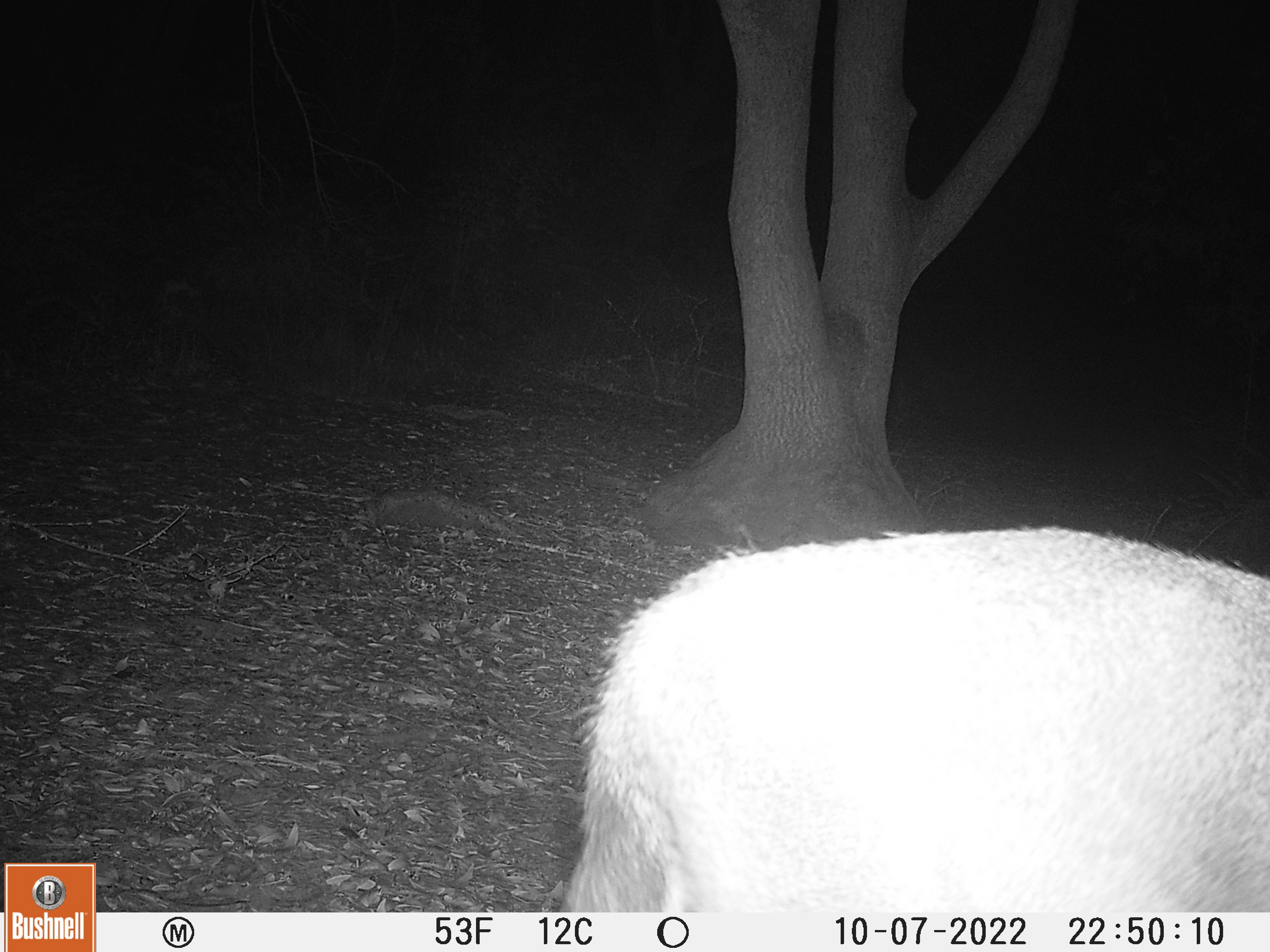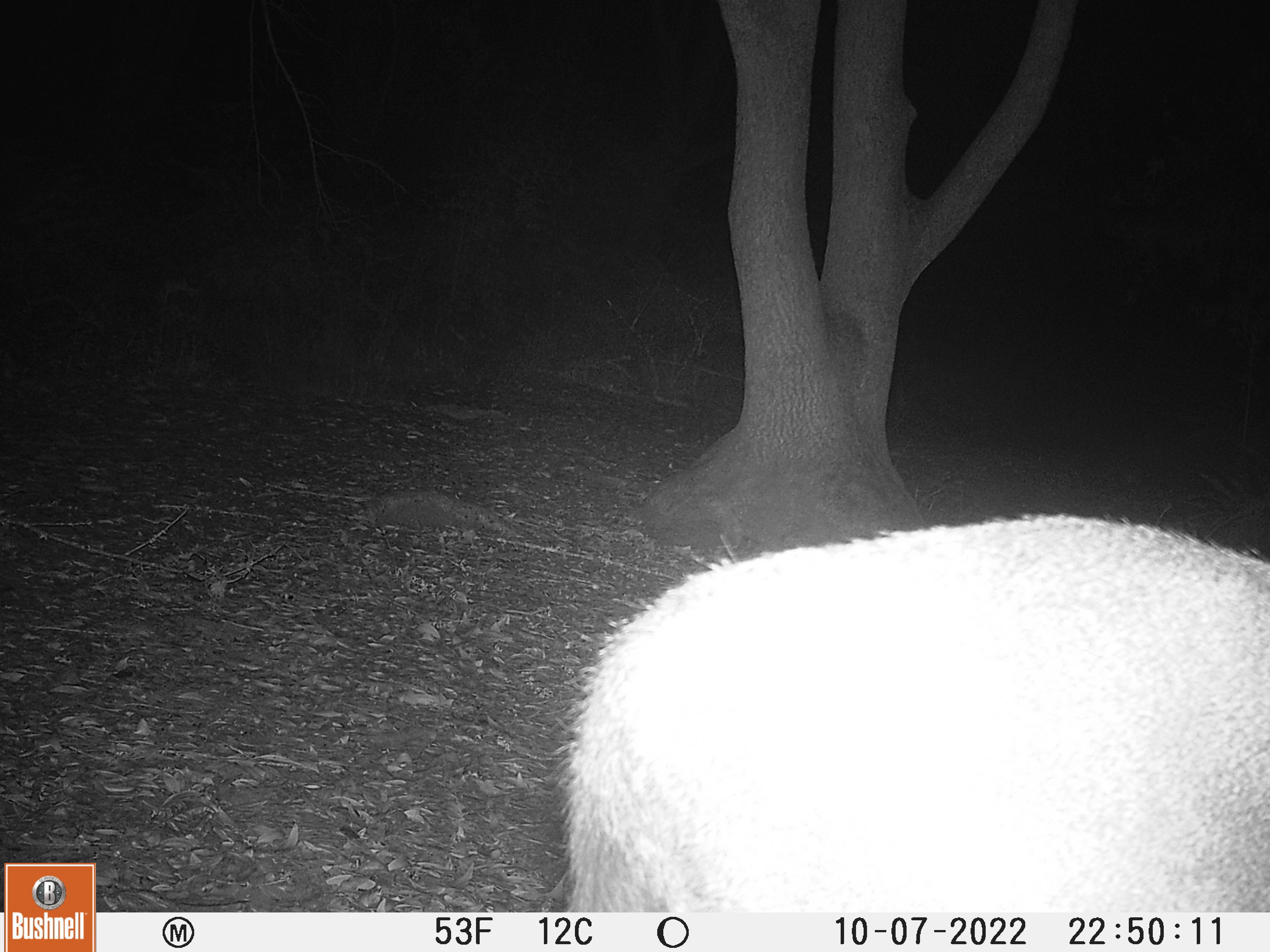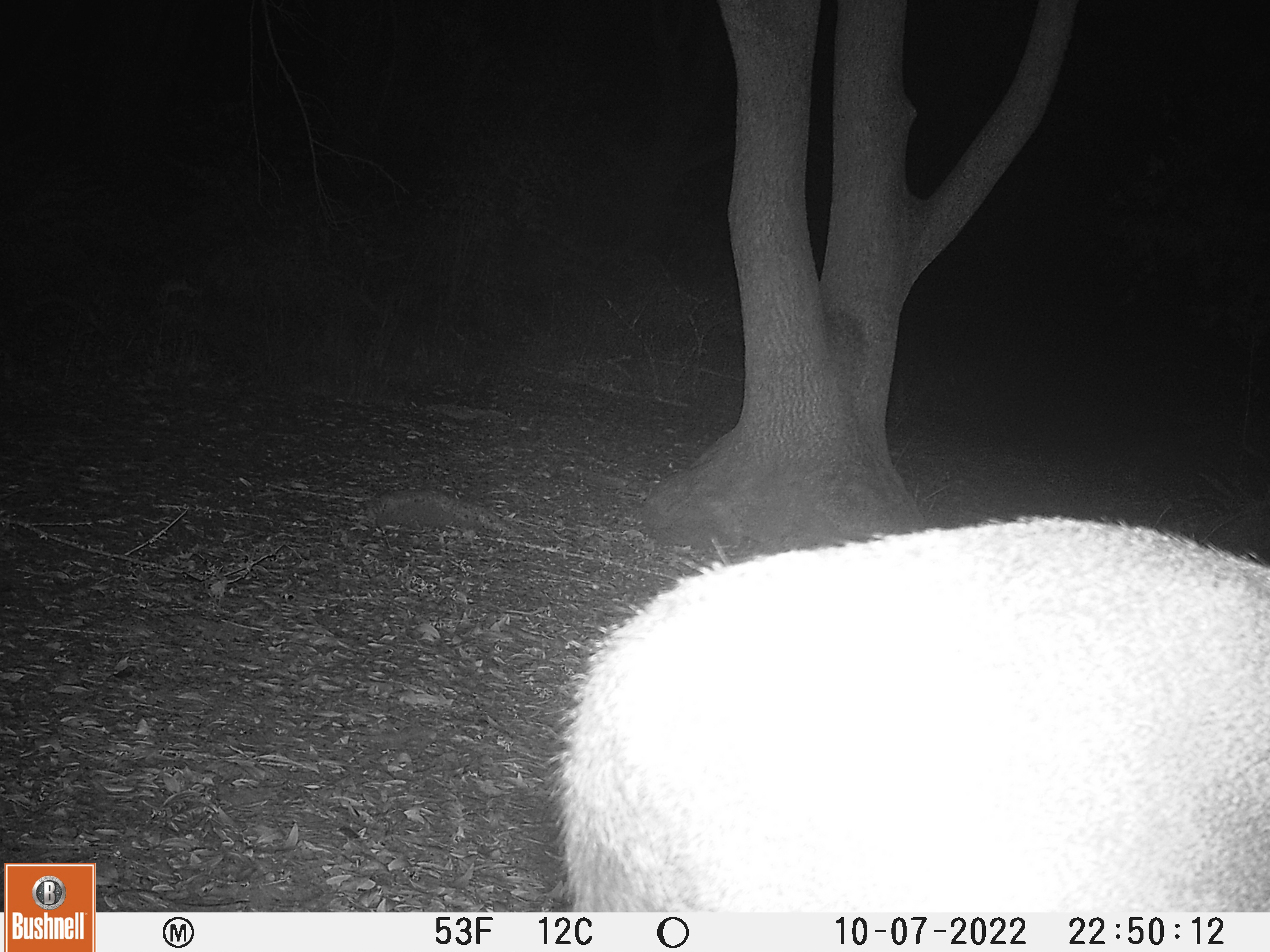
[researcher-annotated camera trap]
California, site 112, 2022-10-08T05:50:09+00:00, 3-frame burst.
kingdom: Animalia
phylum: Chordata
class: Mammalia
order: Artiodactyla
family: Cervidae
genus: Odocoileus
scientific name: Odocoileus hemionus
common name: mule deer